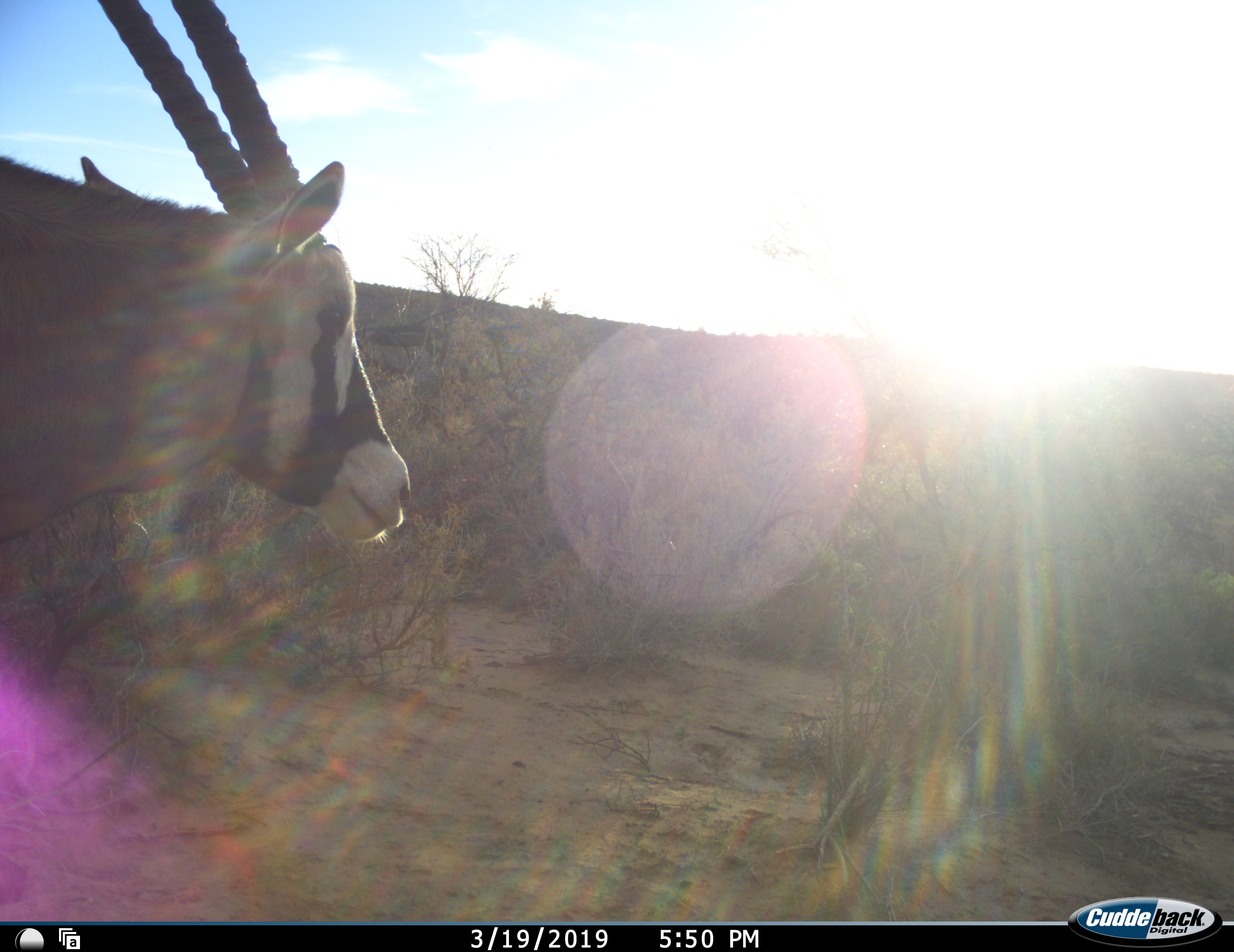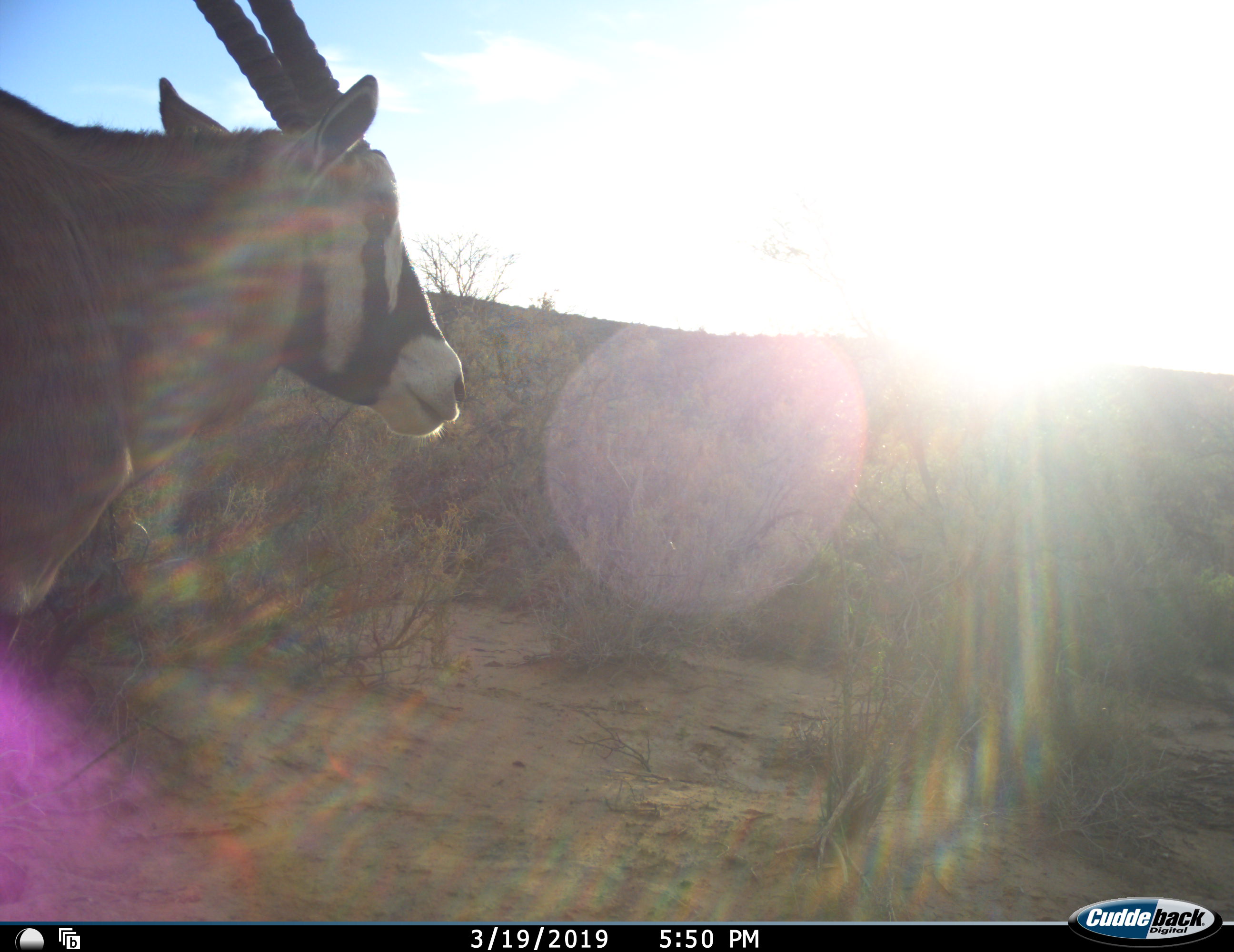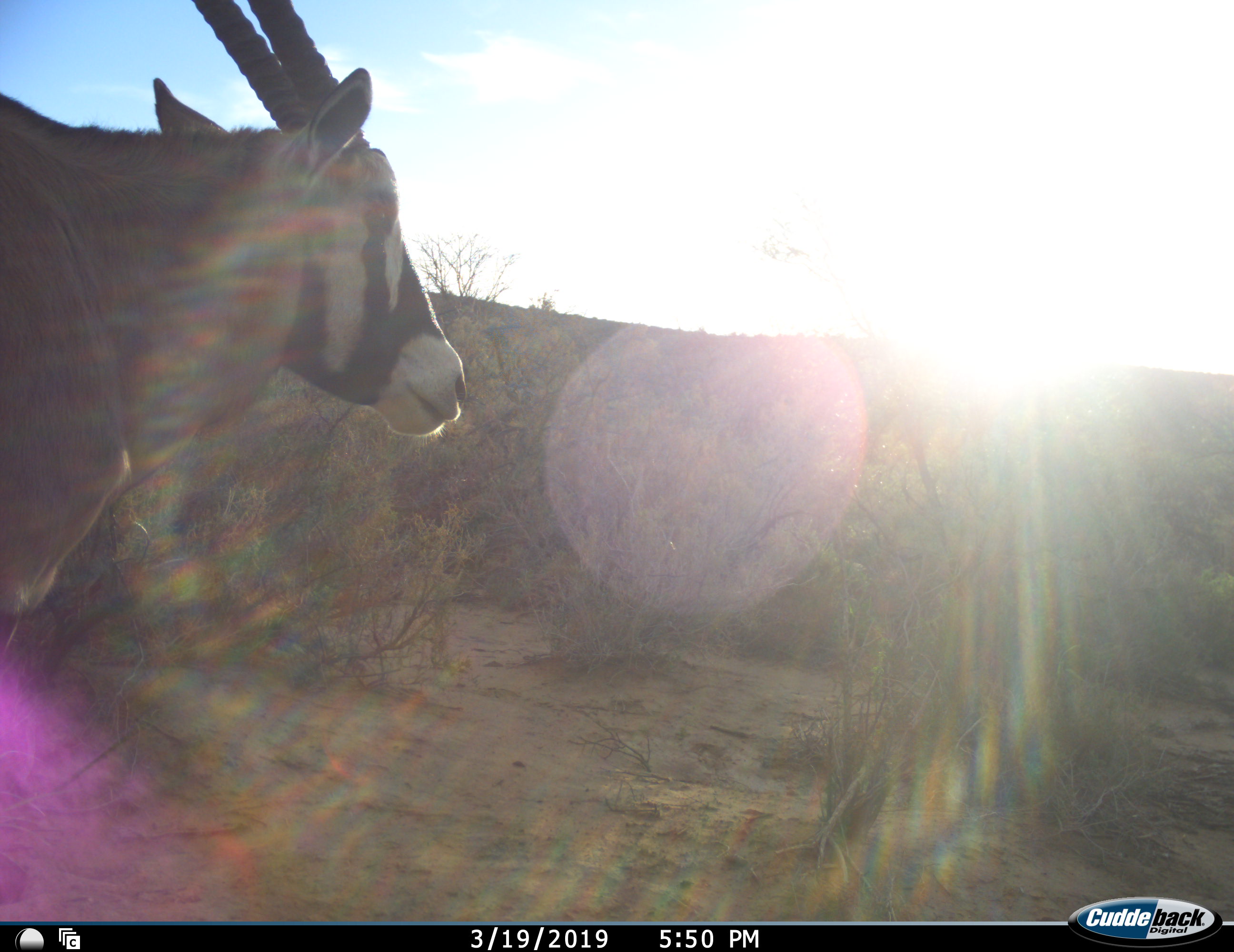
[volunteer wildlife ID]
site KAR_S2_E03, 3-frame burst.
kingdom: Animalia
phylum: Chordata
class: Mammalia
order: Artiodactyla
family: Bovidae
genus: Oryx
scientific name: Oryx gazella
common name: gemsbok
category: oryx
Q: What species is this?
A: Oryx (gemsbok) (Oryx gazella).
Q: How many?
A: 1.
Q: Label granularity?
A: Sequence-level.